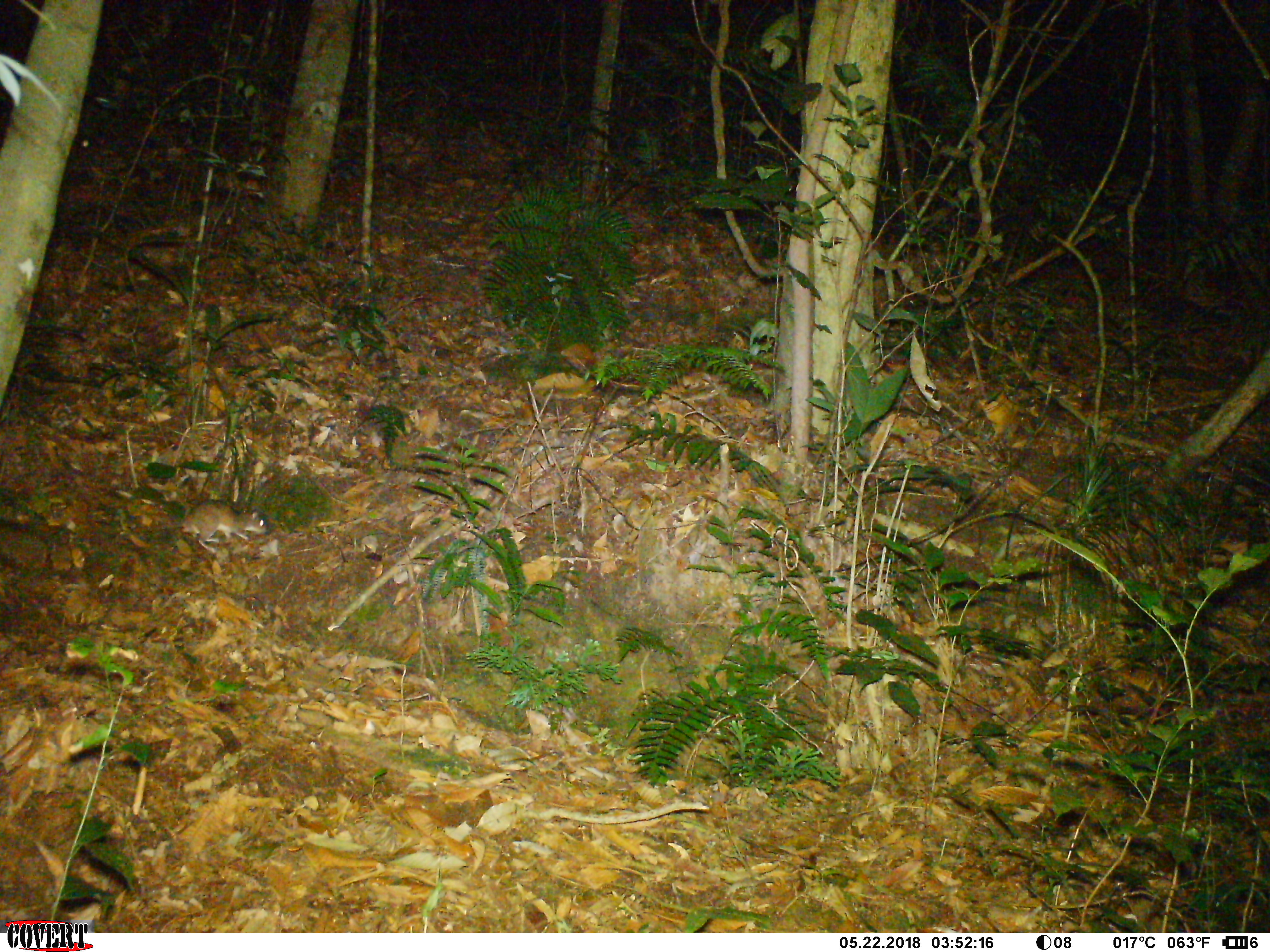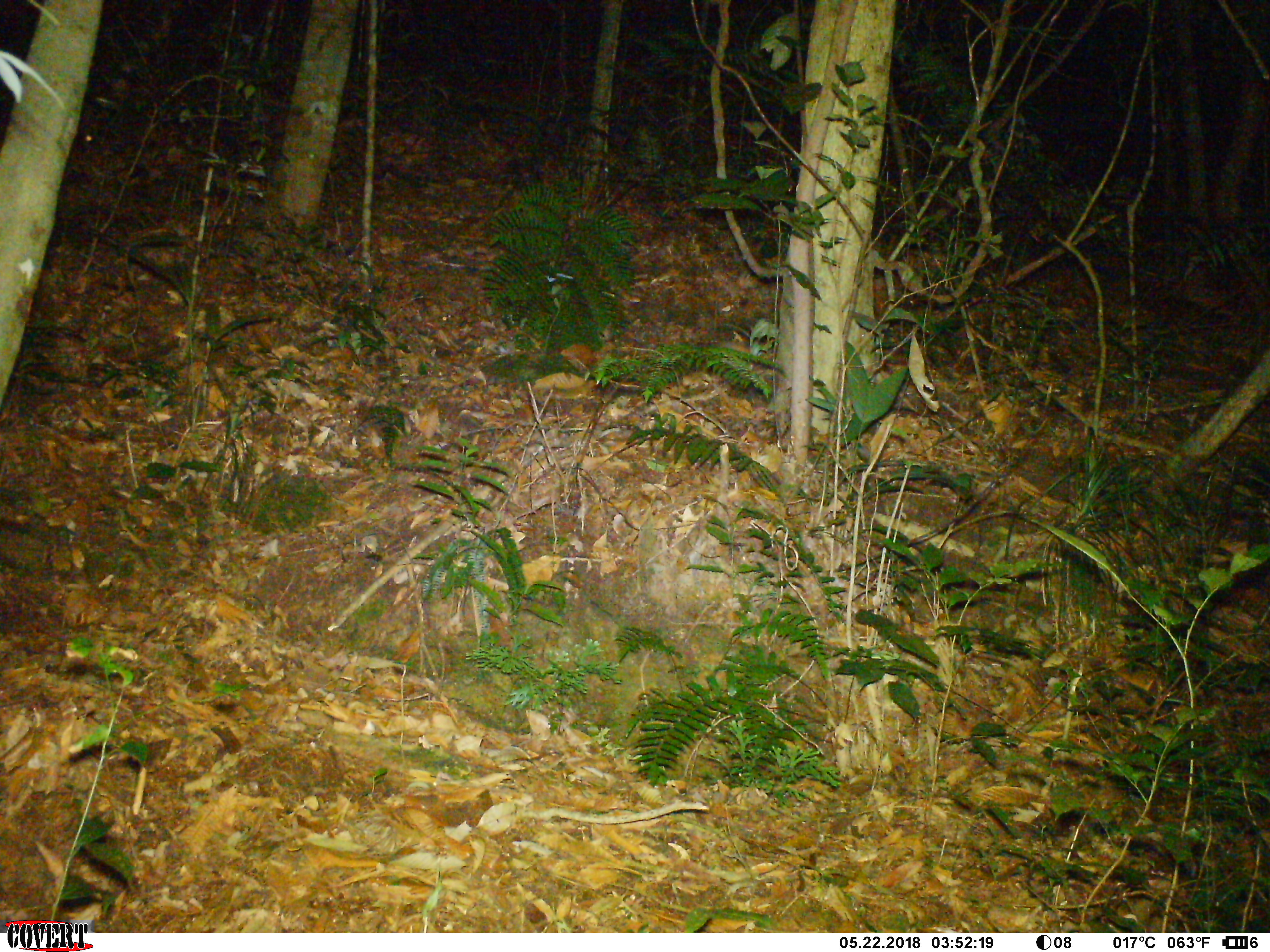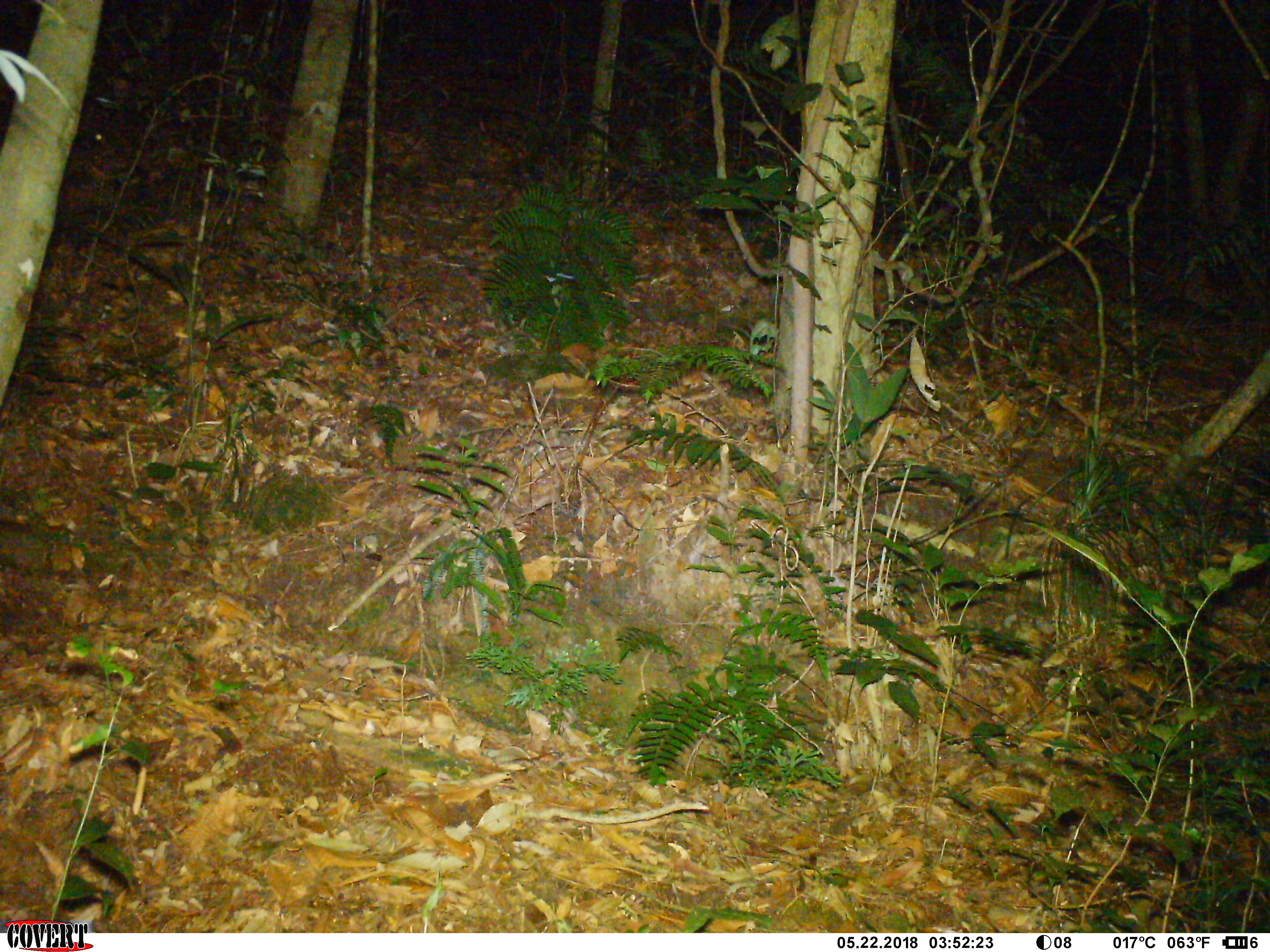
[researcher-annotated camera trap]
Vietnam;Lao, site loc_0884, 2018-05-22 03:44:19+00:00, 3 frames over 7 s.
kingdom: Animalia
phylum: Chordata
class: Mammalia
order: Rodentia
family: Muridae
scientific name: Muridae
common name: old-world mice and rats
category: unidentified murid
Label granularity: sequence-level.